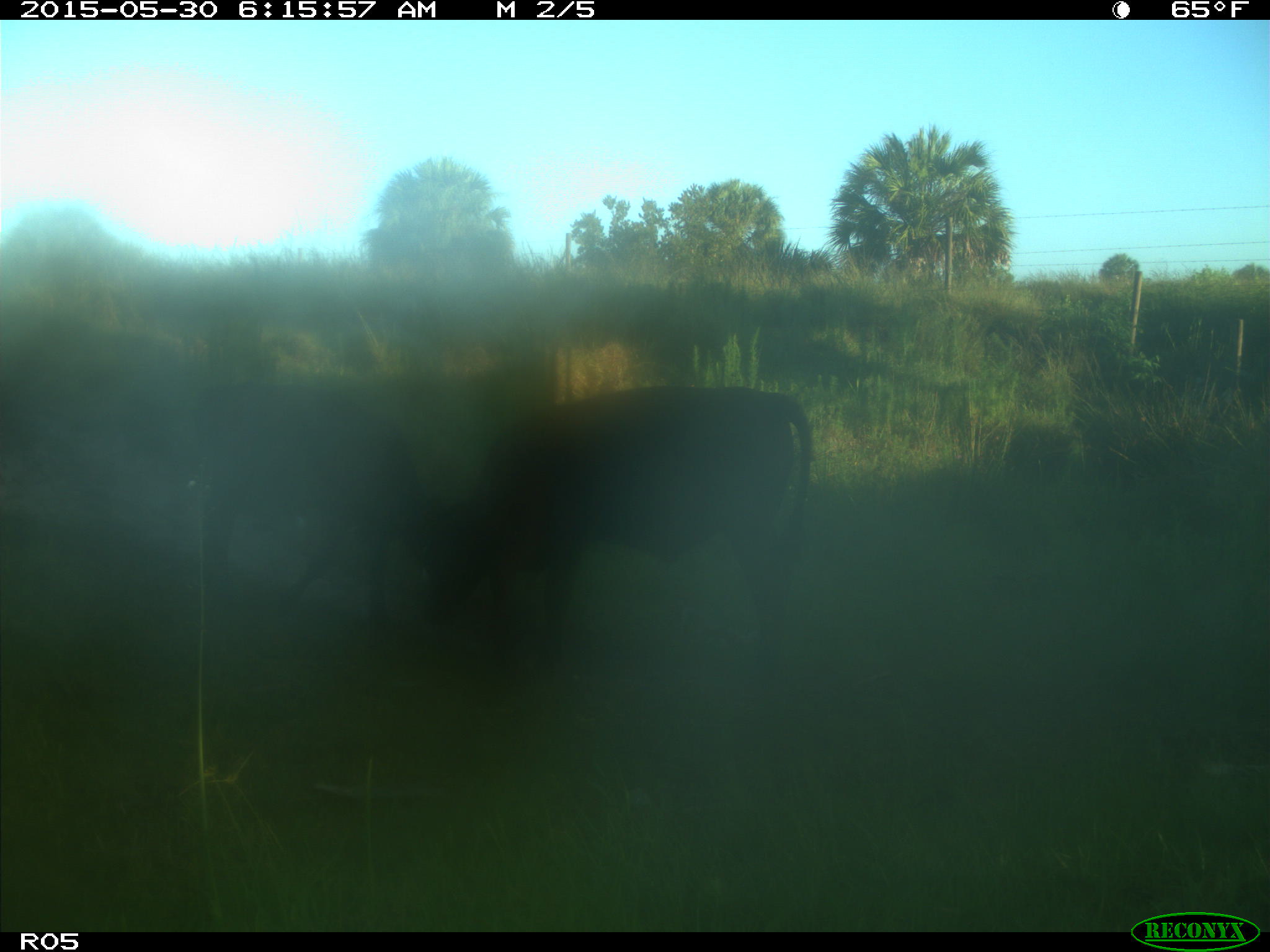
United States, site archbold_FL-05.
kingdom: Animalia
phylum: Chordata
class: Mammalia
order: Artiodactyla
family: Bovidae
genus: Bos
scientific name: Bos taurus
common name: domestic cow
Bos taurus (domestic cow).